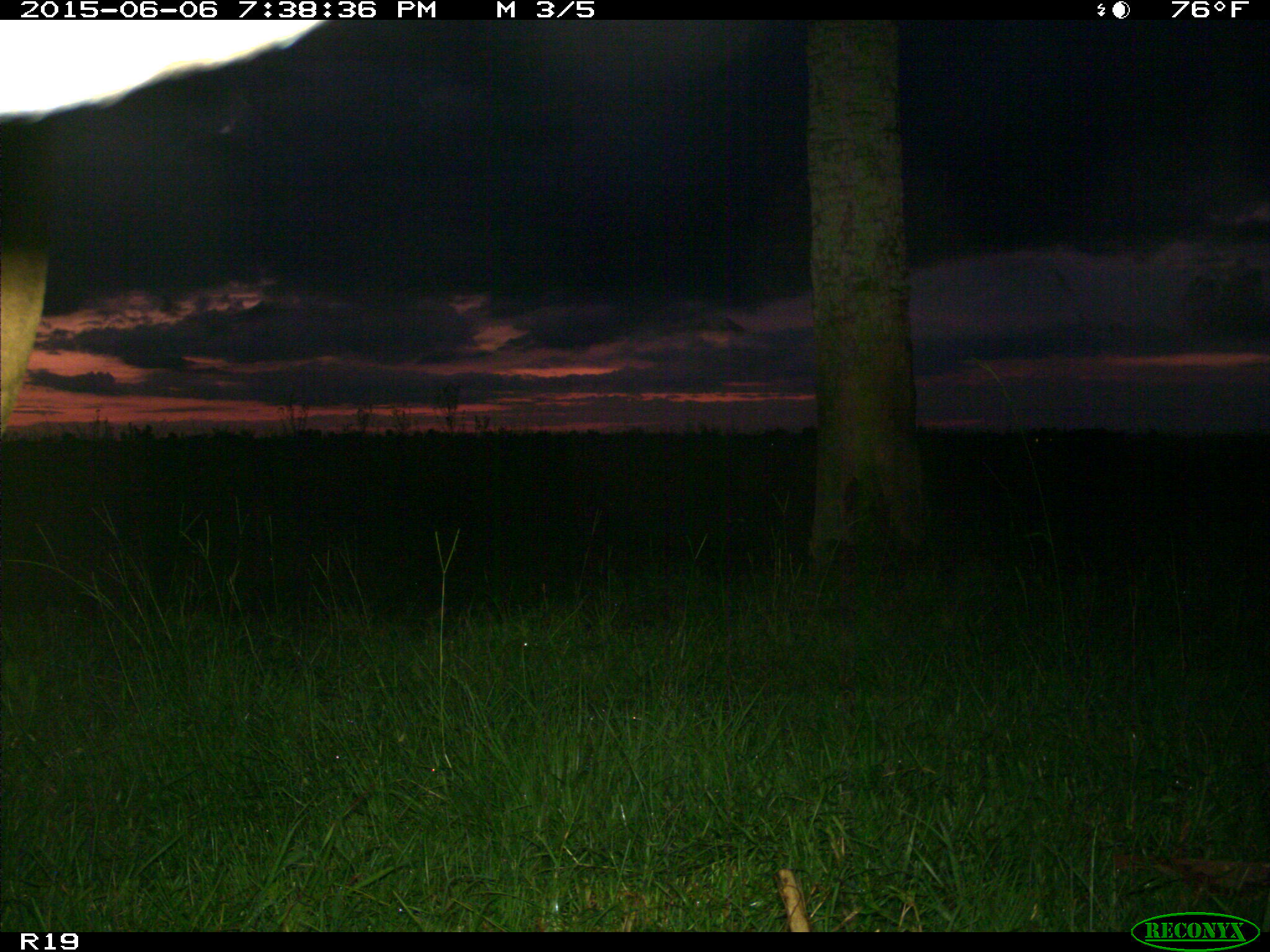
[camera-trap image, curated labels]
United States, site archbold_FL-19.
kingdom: Animalia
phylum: Chordata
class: Mammalia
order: Artiodactyla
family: Bovidae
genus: Bos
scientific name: Bos taurus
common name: domestic cow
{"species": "Bos taurus (domestic cow)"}